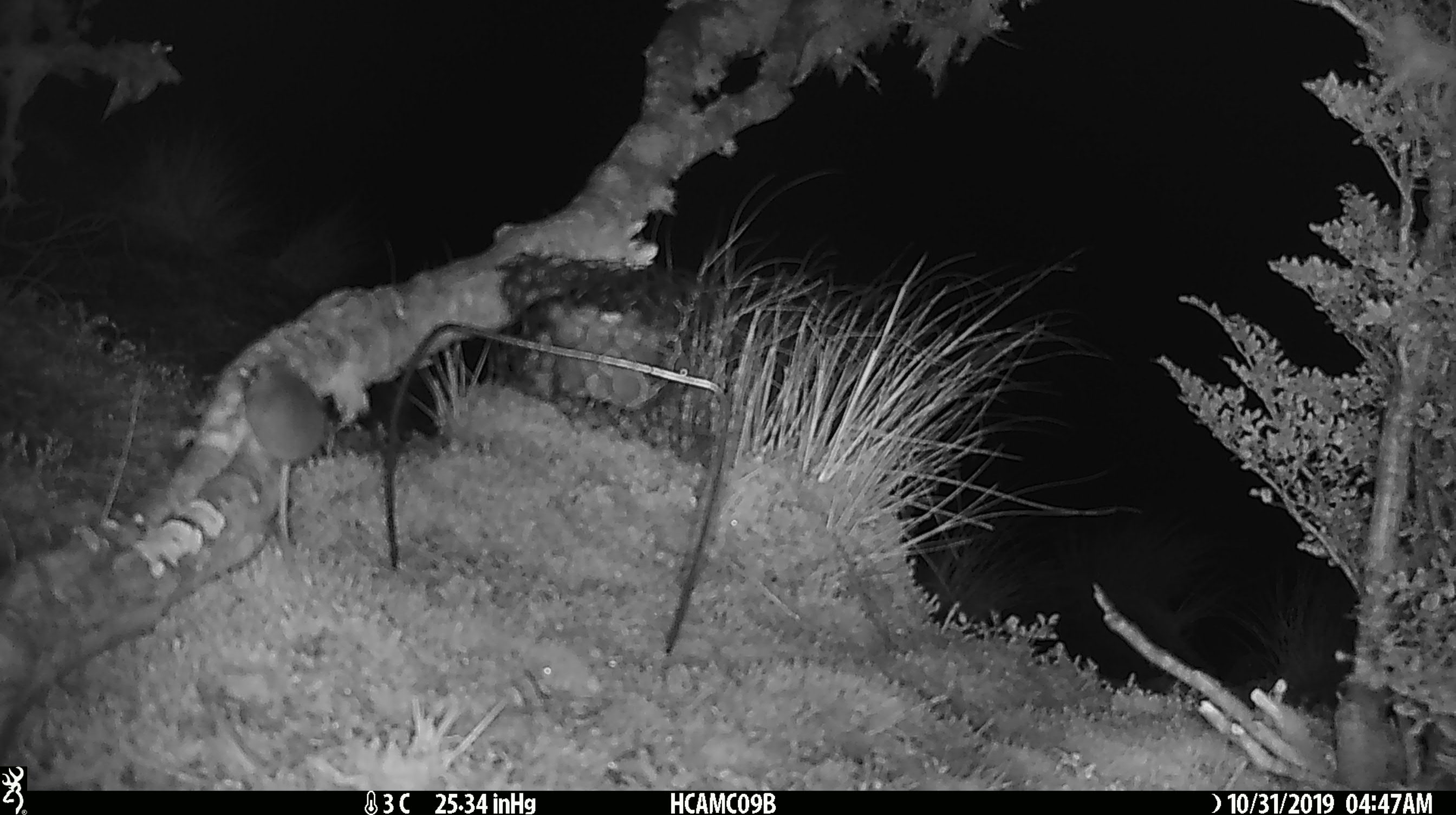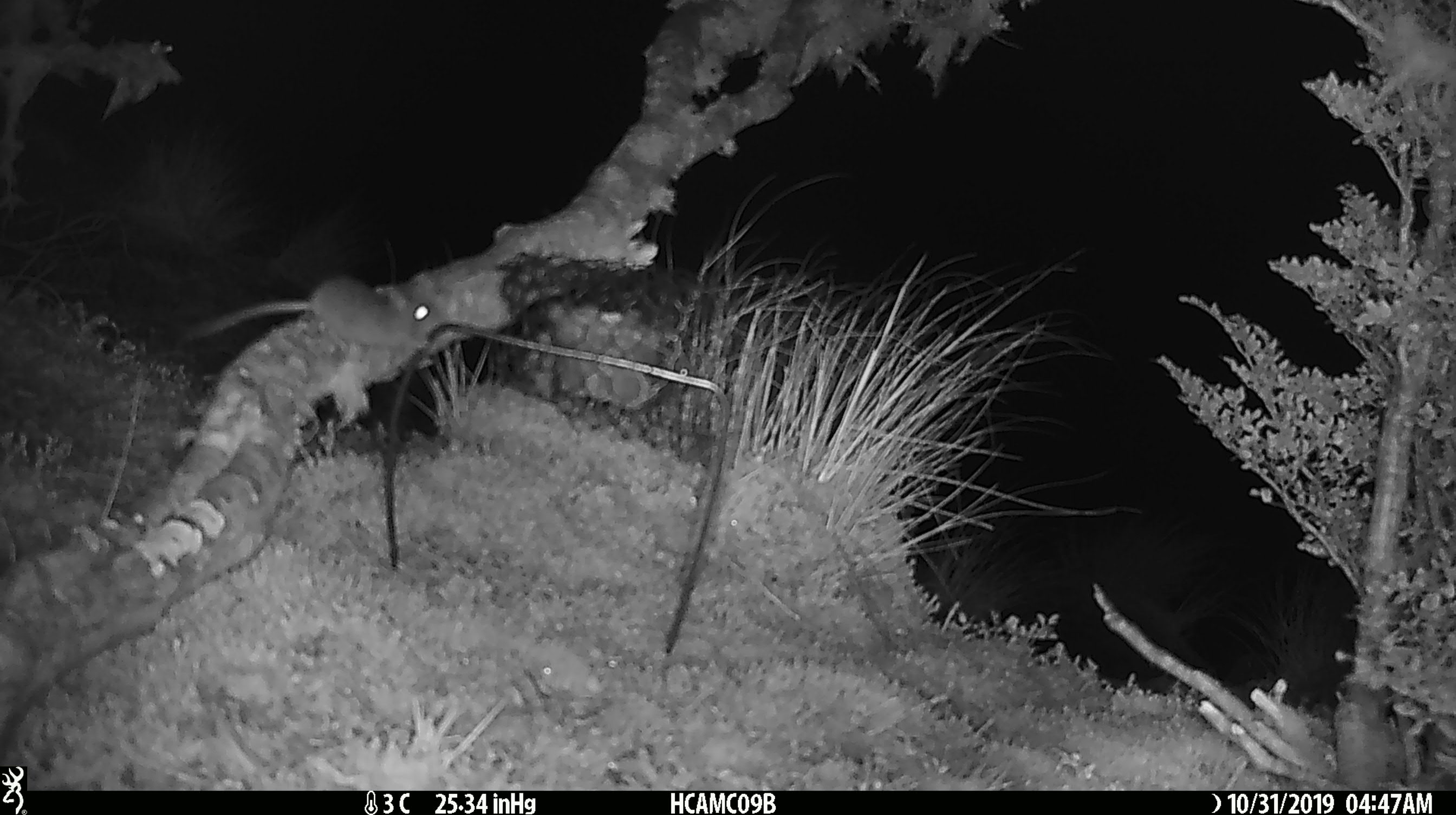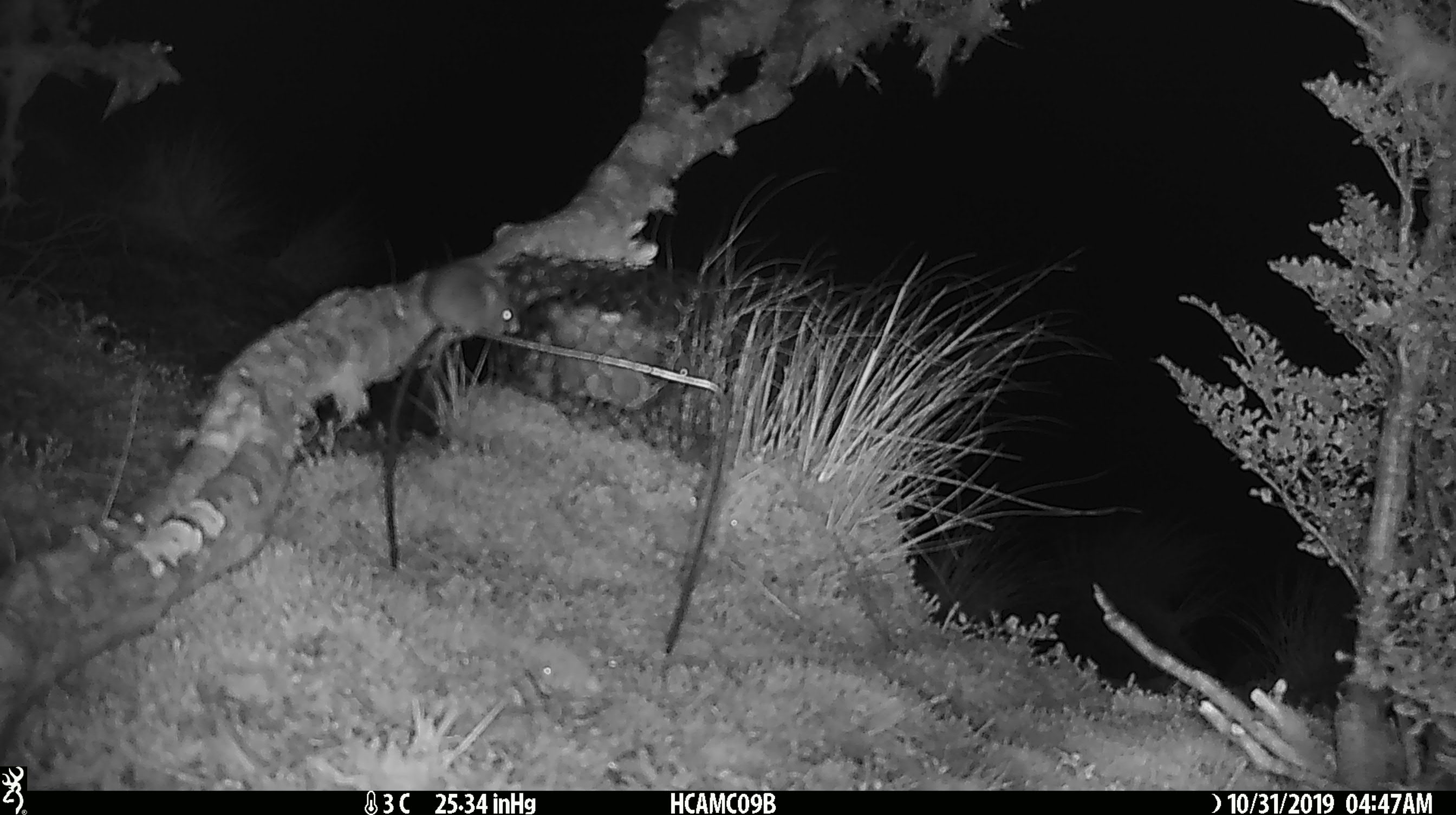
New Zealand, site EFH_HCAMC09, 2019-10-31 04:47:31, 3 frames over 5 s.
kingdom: Animalia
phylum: Chordata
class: Mammalia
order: Rodentia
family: Muridae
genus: Mus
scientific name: Mus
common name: mouse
Mouse (Mus).